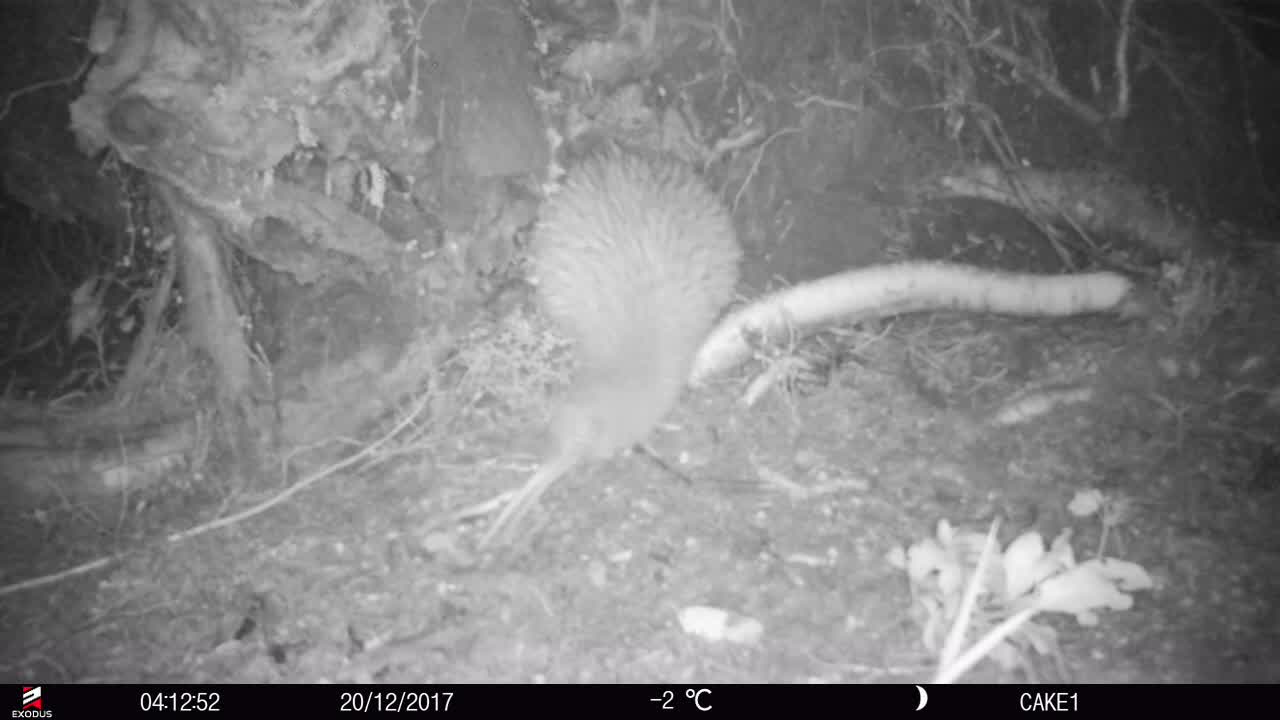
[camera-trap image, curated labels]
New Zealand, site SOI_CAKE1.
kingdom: Animalia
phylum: Chordata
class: Aves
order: Apterygiformes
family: Apterygidae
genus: Apteryx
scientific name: Apteryx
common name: kiwi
Kiwi (Apteryx).